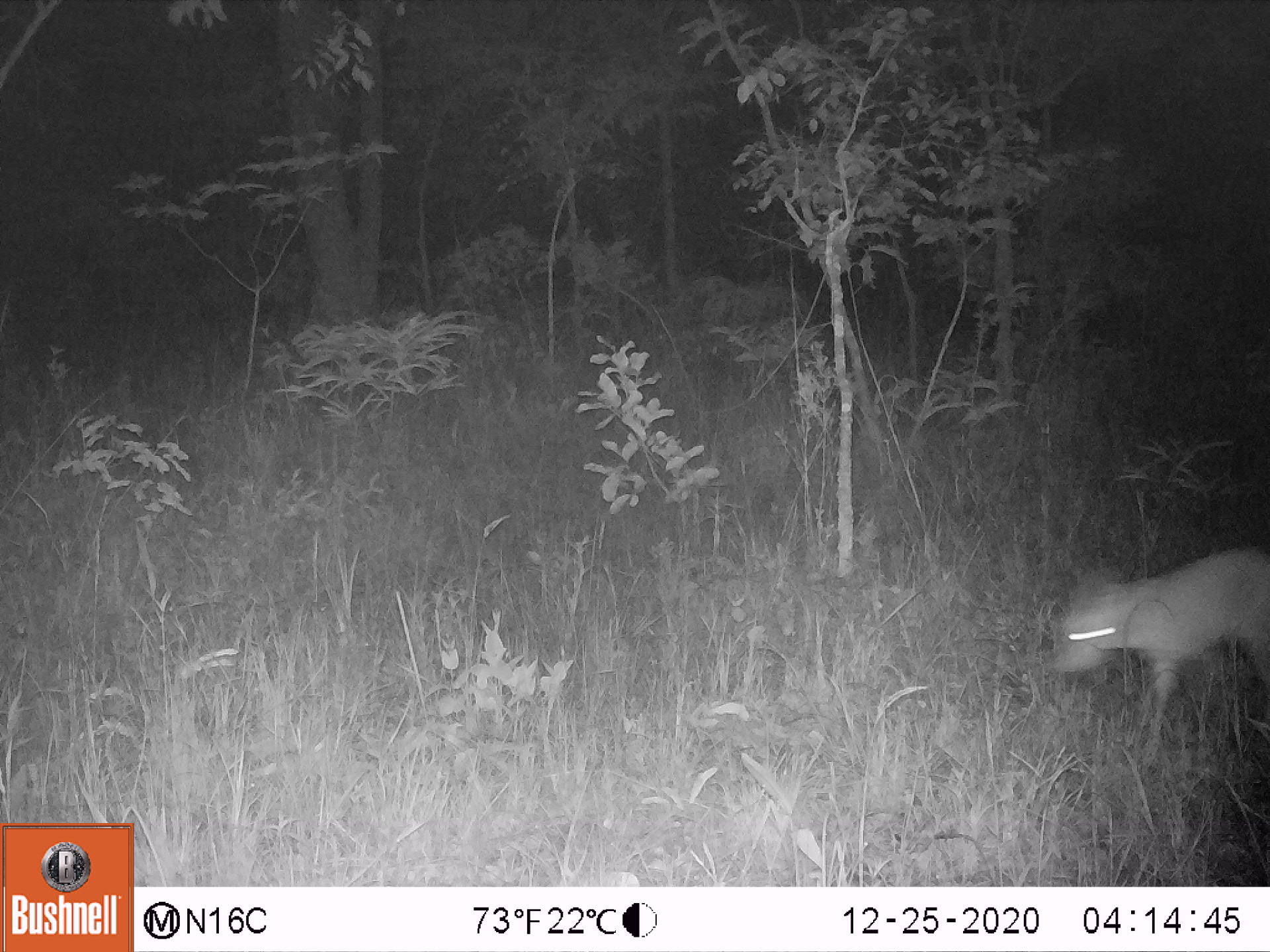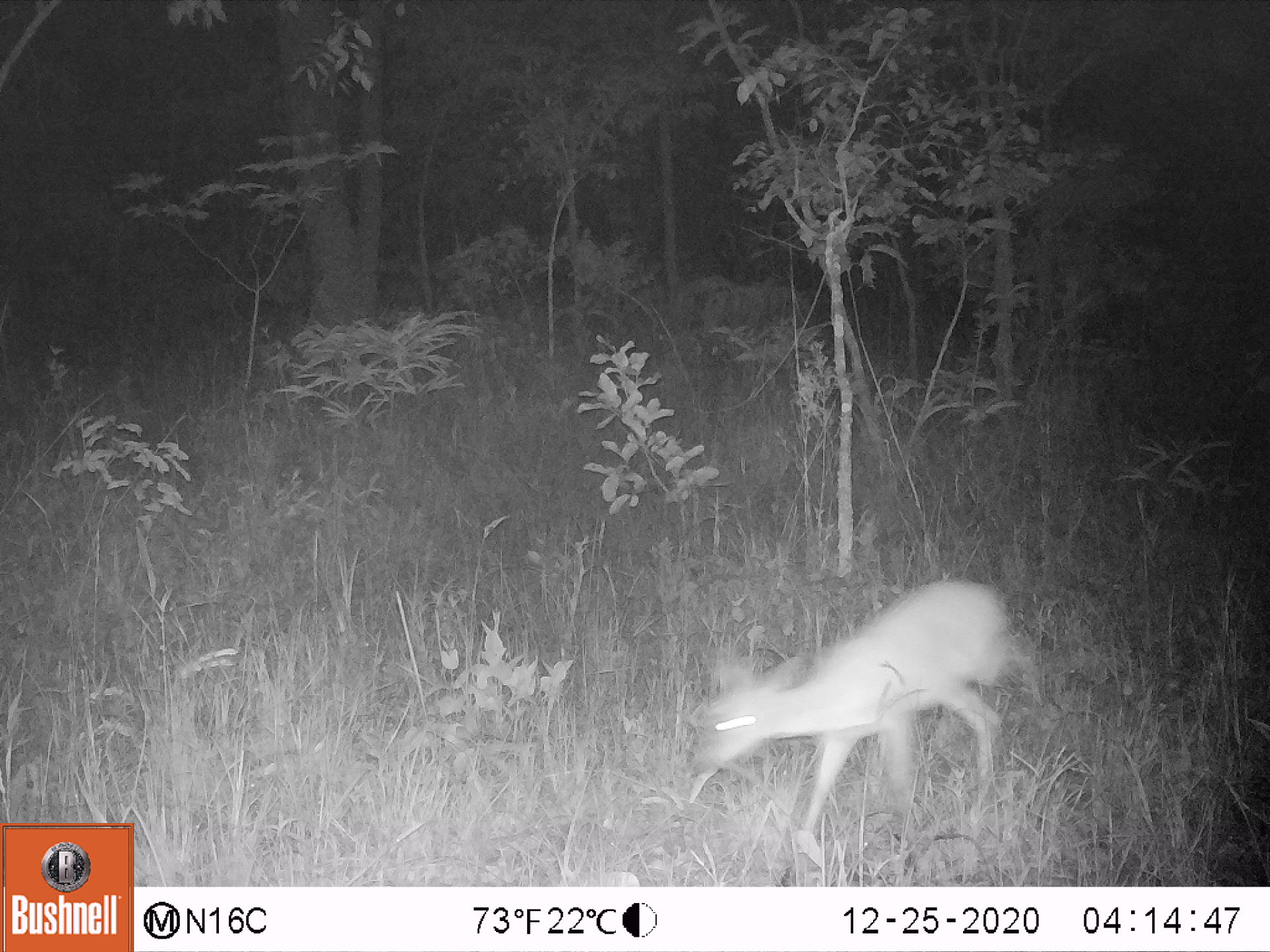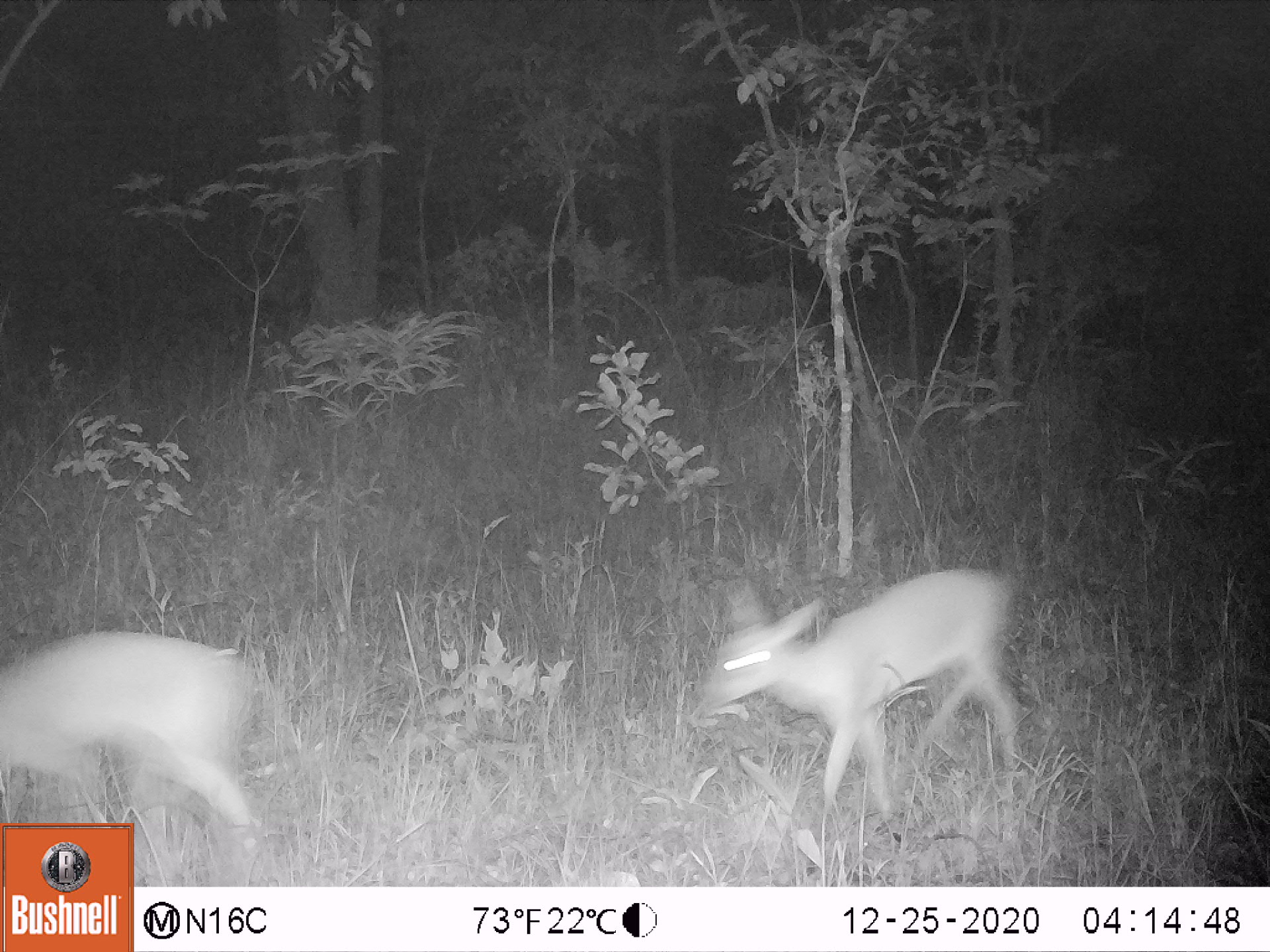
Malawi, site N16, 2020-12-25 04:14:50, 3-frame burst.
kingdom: Animalia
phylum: Chordata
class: Mammalia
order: Artiodactyla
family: Bovidae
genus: Sylvicapra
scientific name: Sylvicapra grimmia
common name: common duiker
Common duiker (Sylvicapra grimmia), count 1.